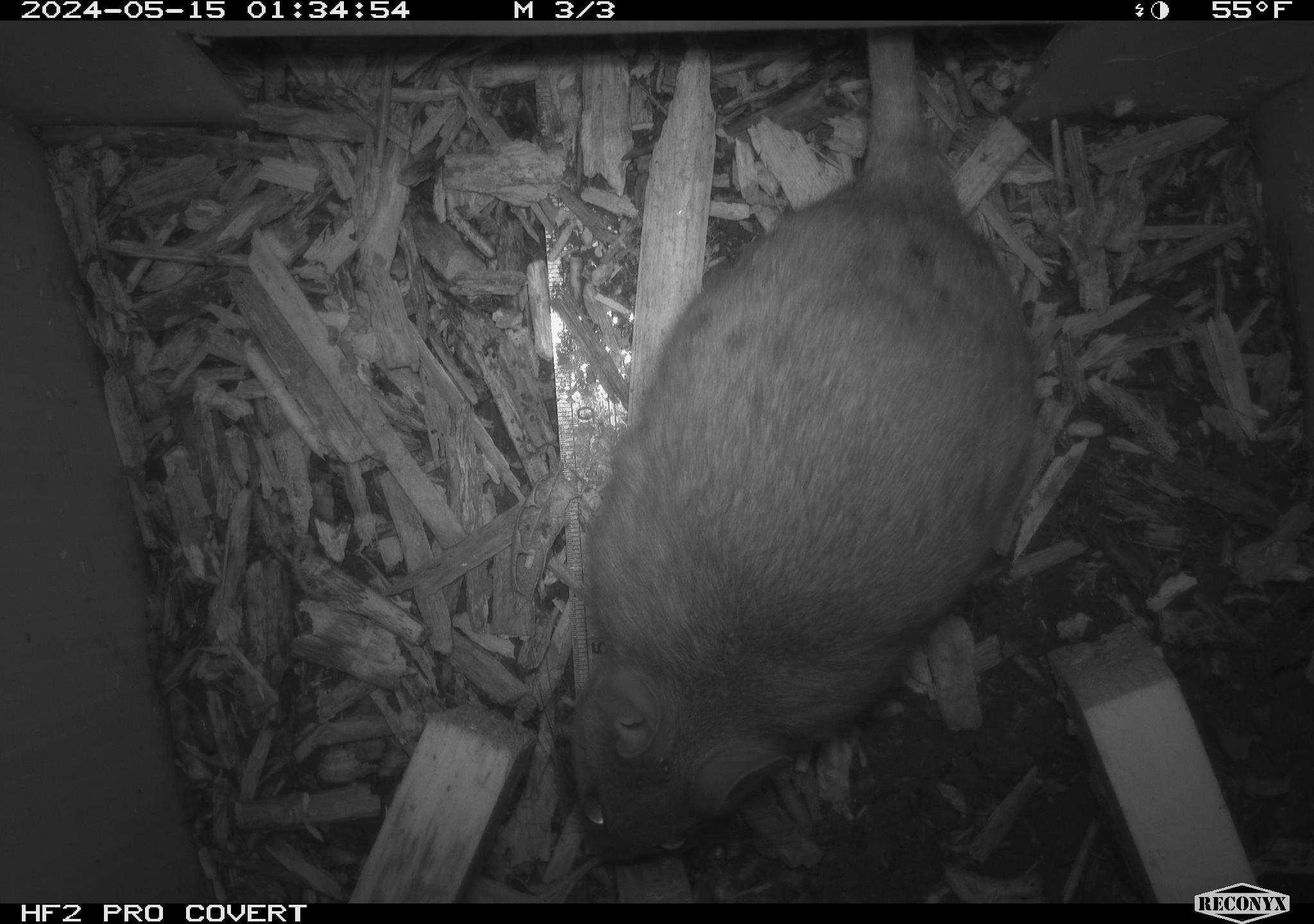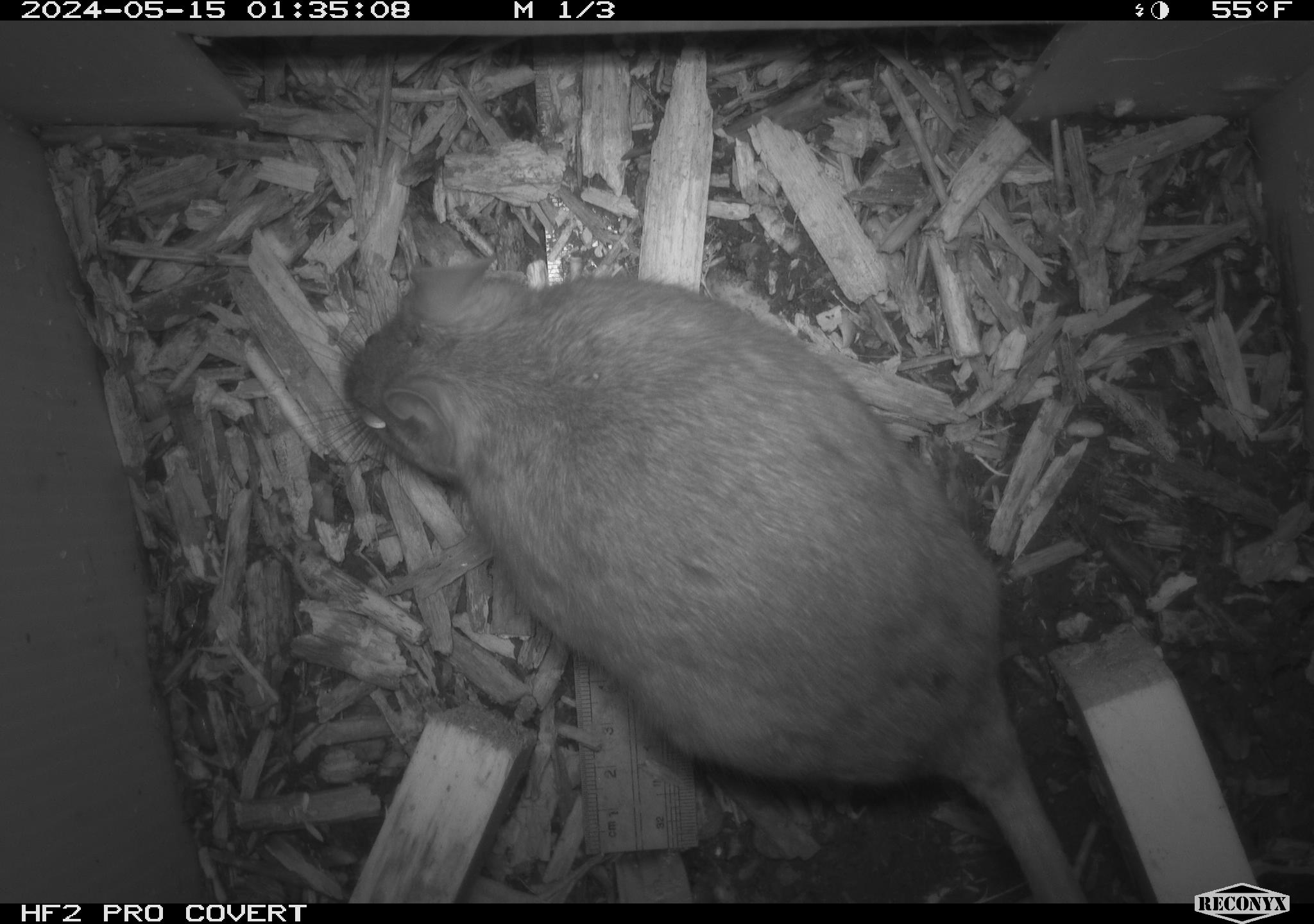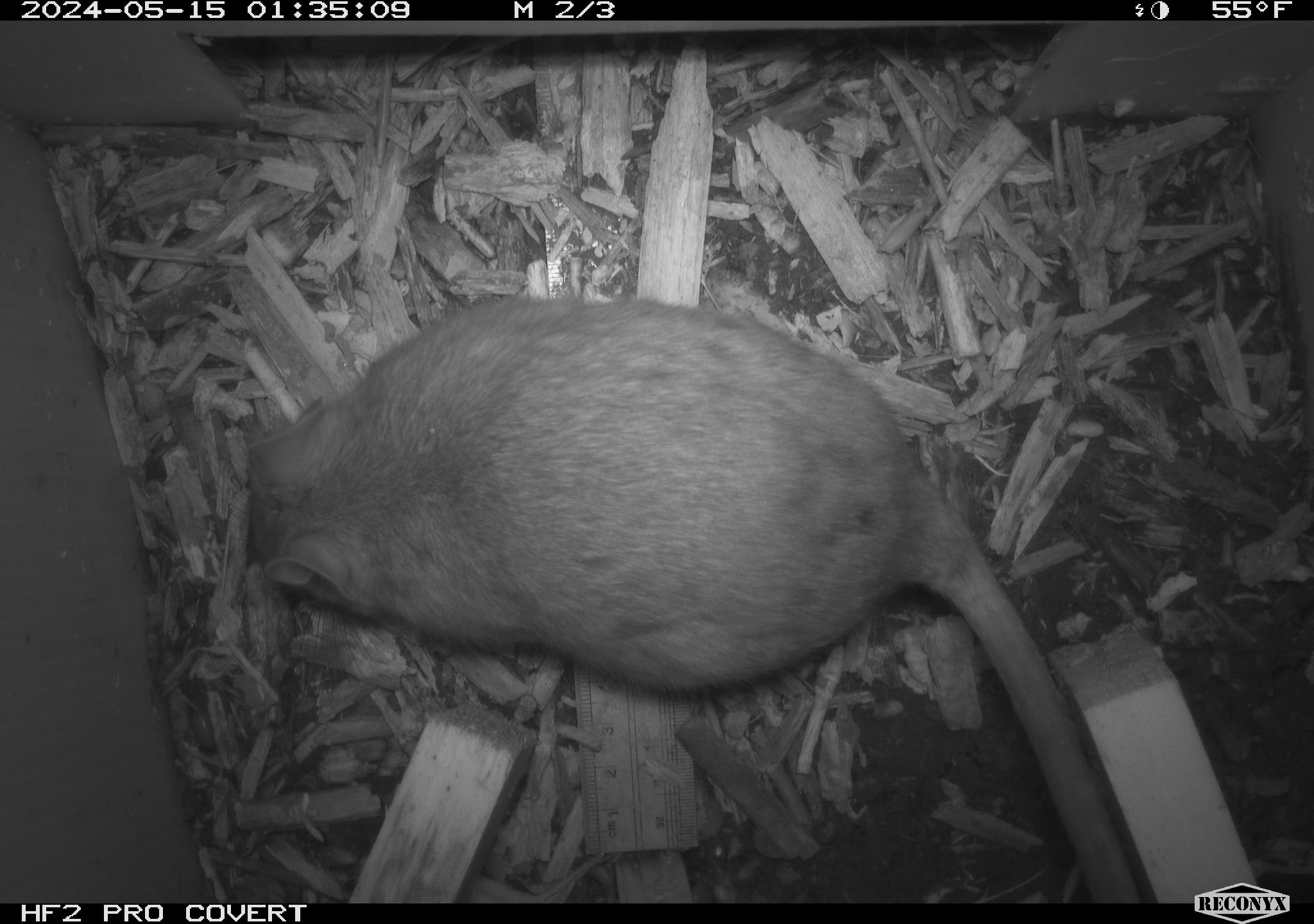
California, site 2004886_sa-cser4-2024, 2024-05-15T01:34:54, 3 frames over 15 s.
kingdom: Animalia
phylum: Chordata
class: Mammalia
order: Rodentia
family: Muridae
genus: Rattus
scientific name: Rattus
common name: rat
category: rattus species